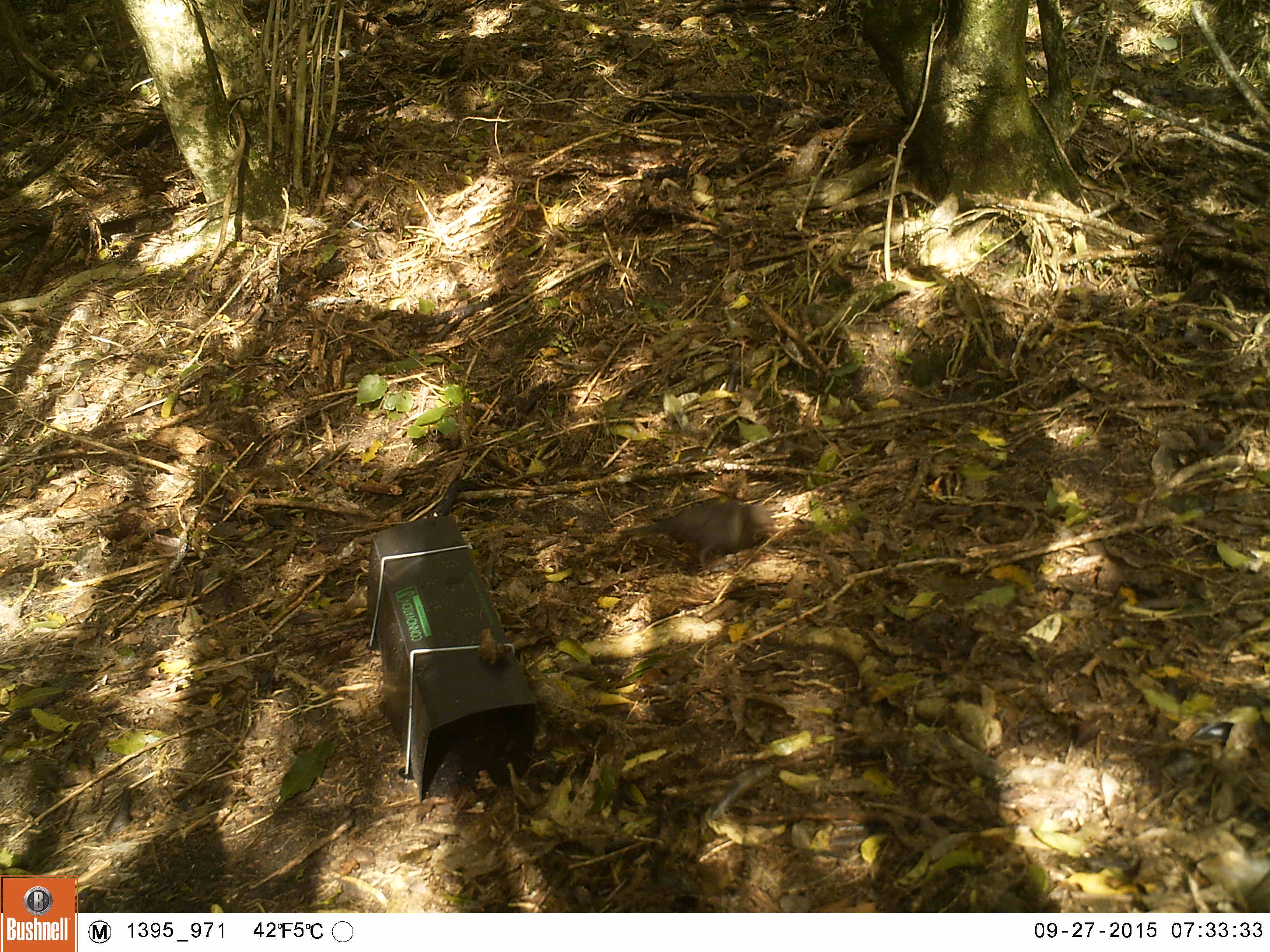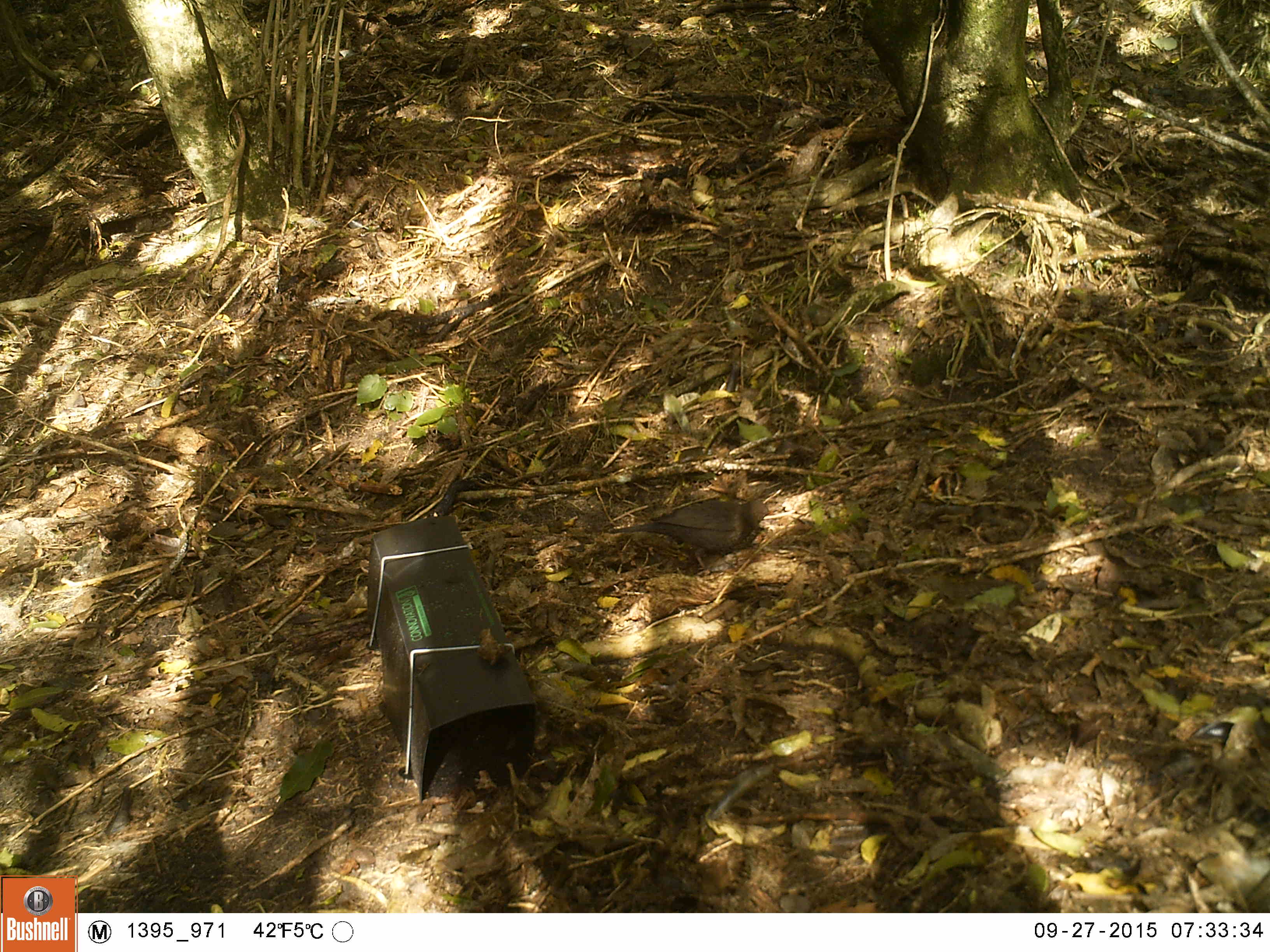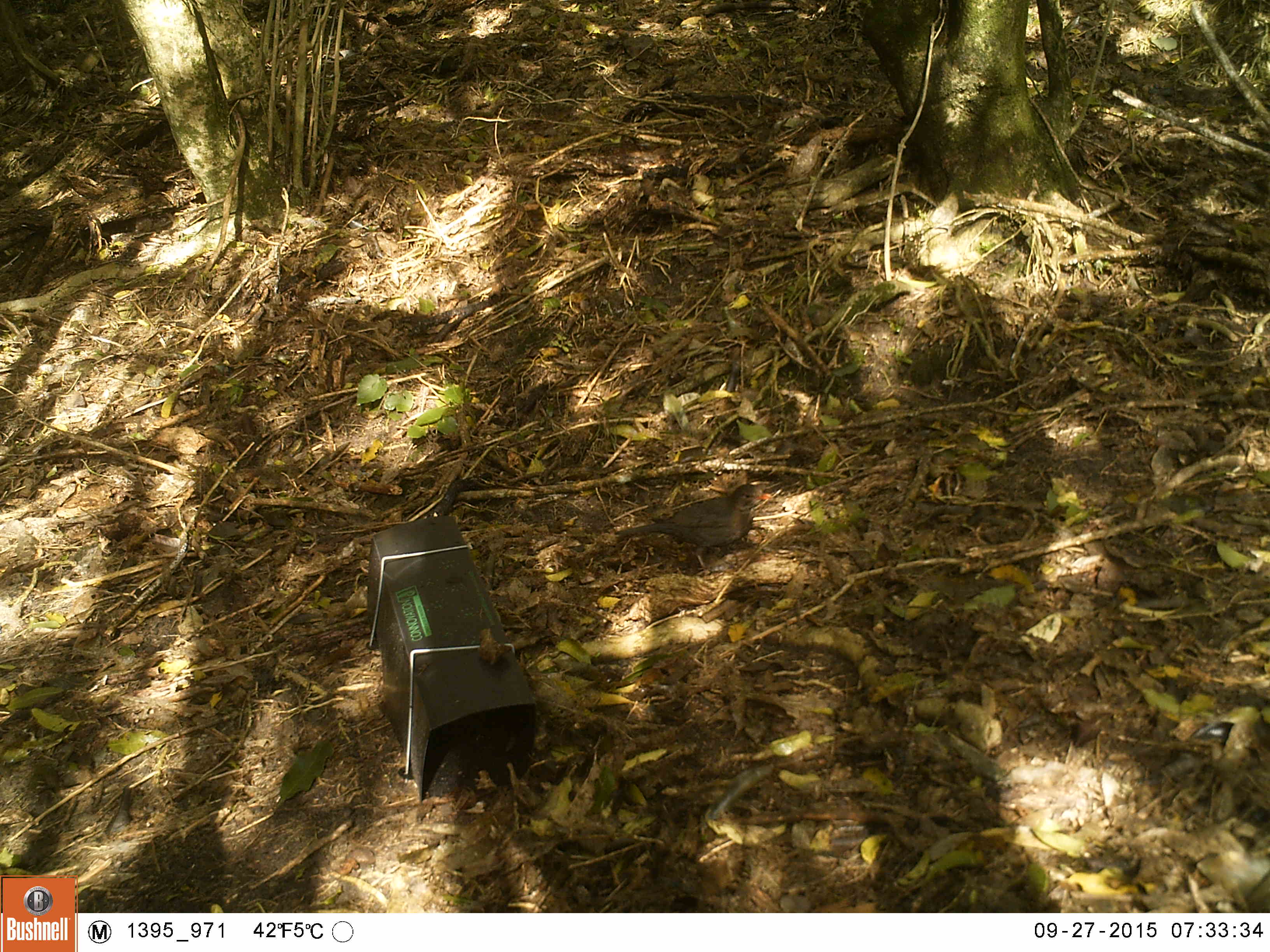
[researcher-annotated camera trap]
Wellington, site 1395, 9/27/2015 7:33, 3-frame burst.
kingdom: Animalia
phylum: Chordata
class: Aves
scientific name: Aves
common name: bird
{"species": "bird (Aves)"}